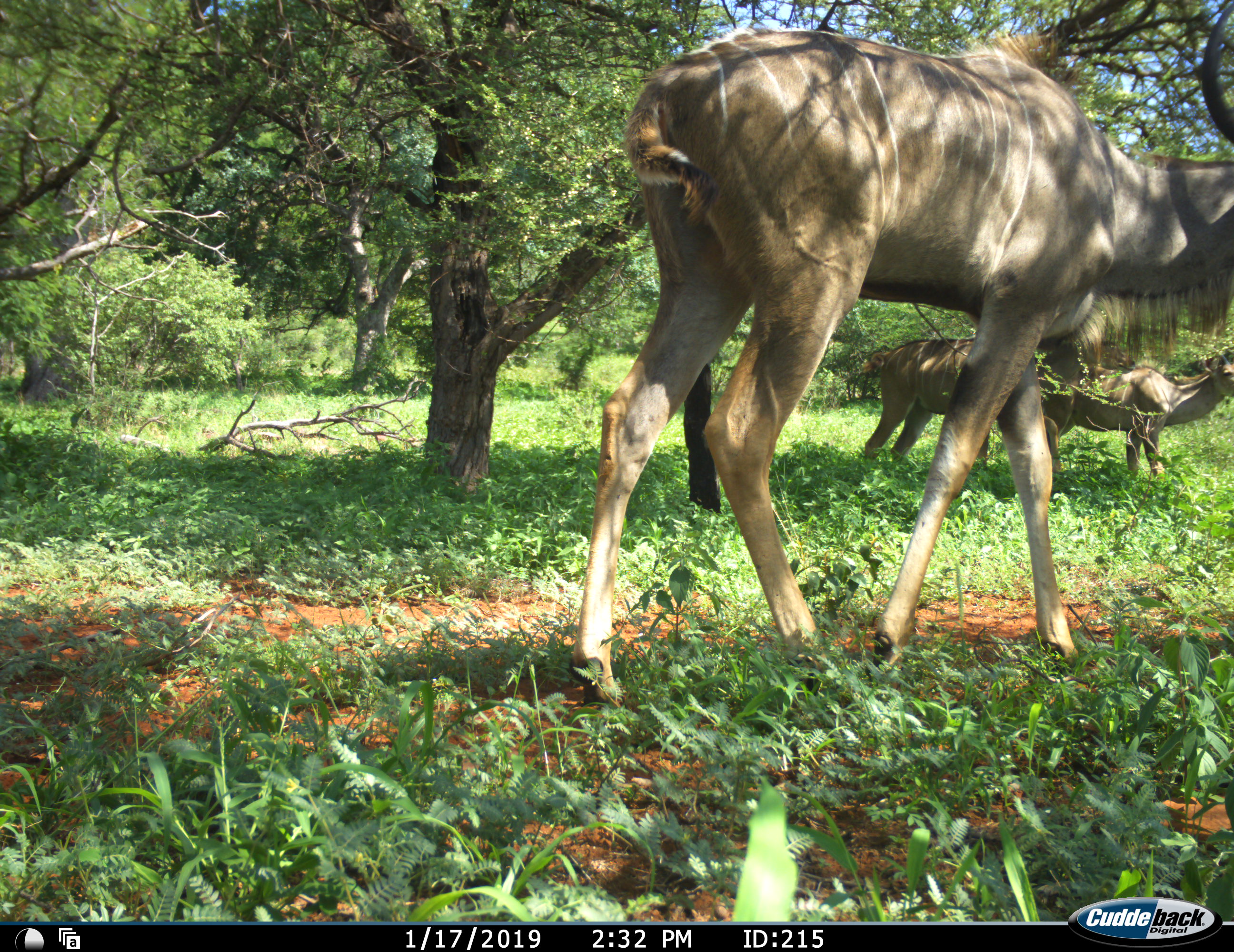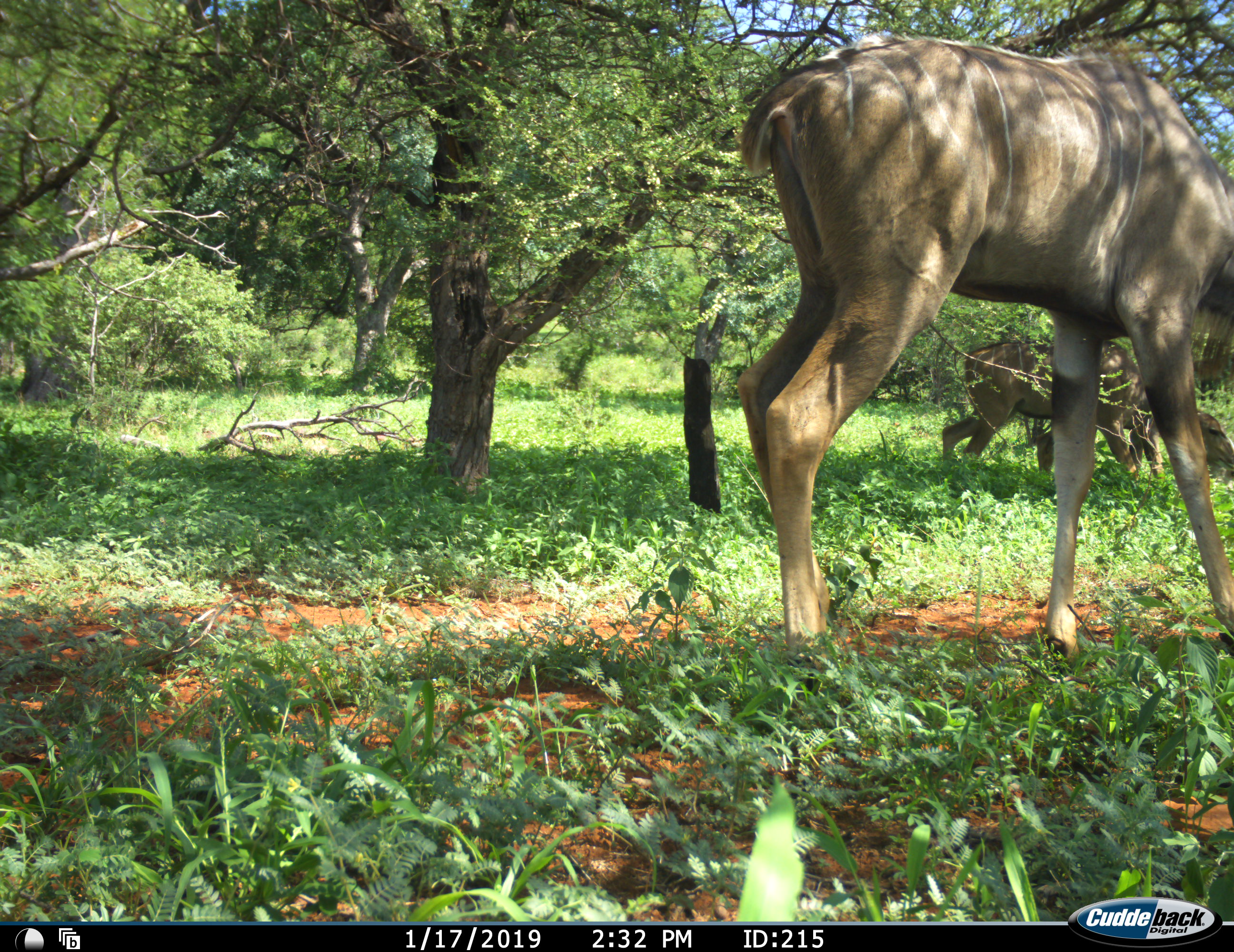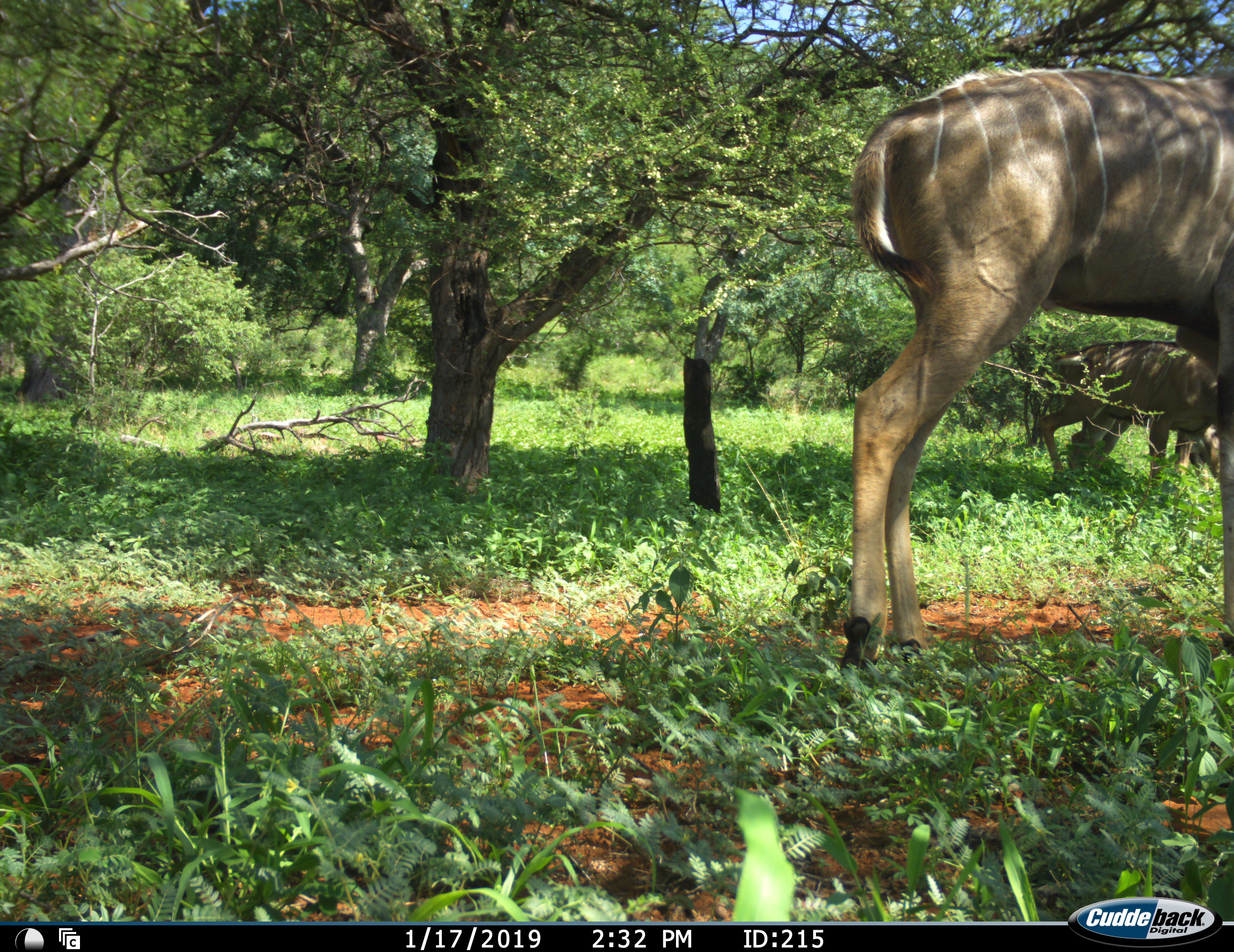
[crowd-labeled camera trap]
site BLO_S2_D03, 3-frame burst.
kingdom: Animalia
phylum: Chordata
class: Mammalia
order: Artiodactyla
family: Bovidae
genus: Tragelaphus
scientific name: Tragelaphus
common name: kudu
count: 3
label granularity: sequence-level